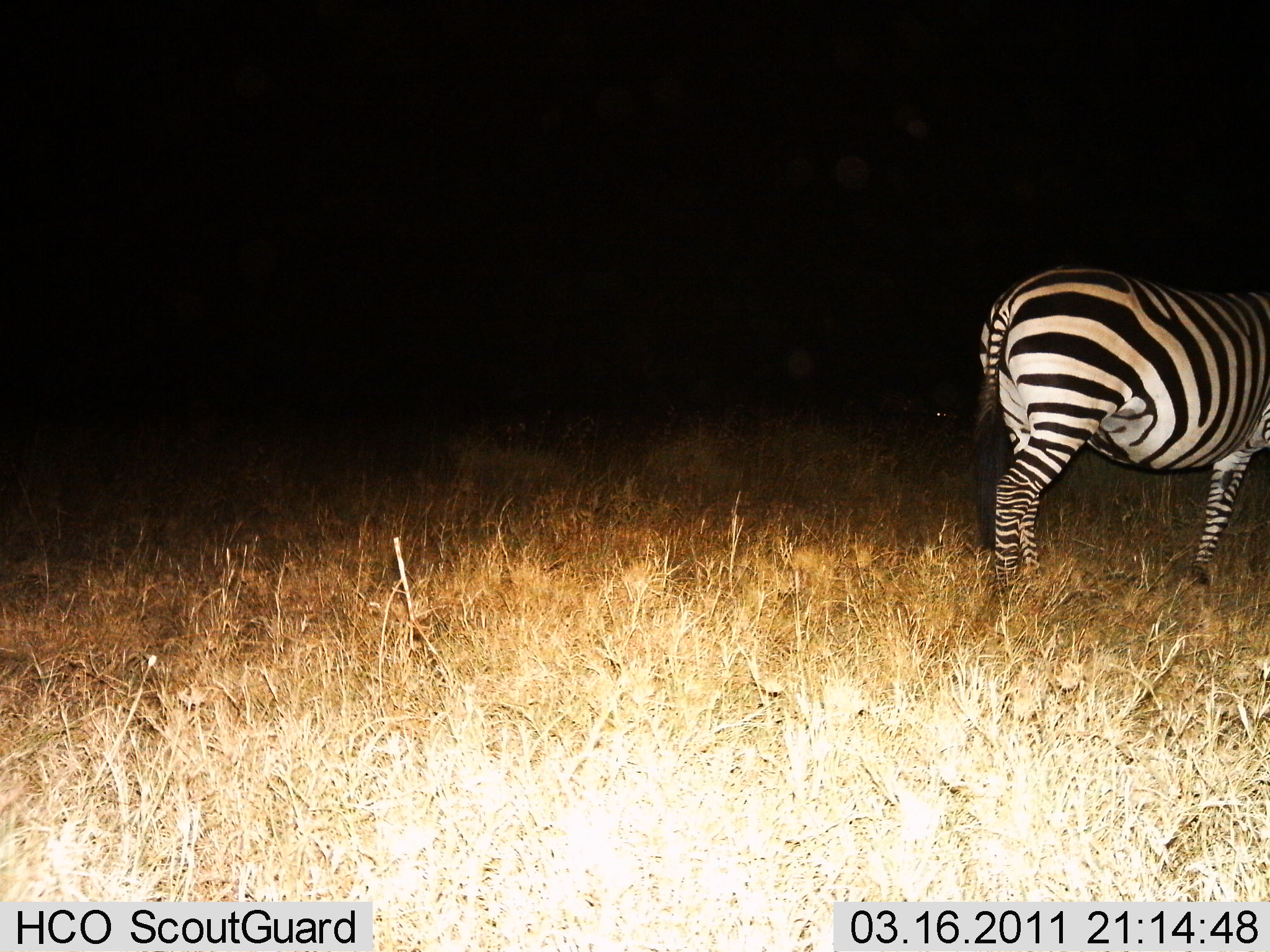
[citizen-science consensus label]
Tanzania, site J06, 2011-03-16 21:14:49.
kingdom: Animalia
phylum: Chordata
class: Mammalia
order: Perissodactyla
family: Equidae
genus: Equus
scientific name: Equus quagga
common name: plains zebra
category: zebra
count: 1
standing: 58%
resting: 0%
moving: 42%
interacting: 0%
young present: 0%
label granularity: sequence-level